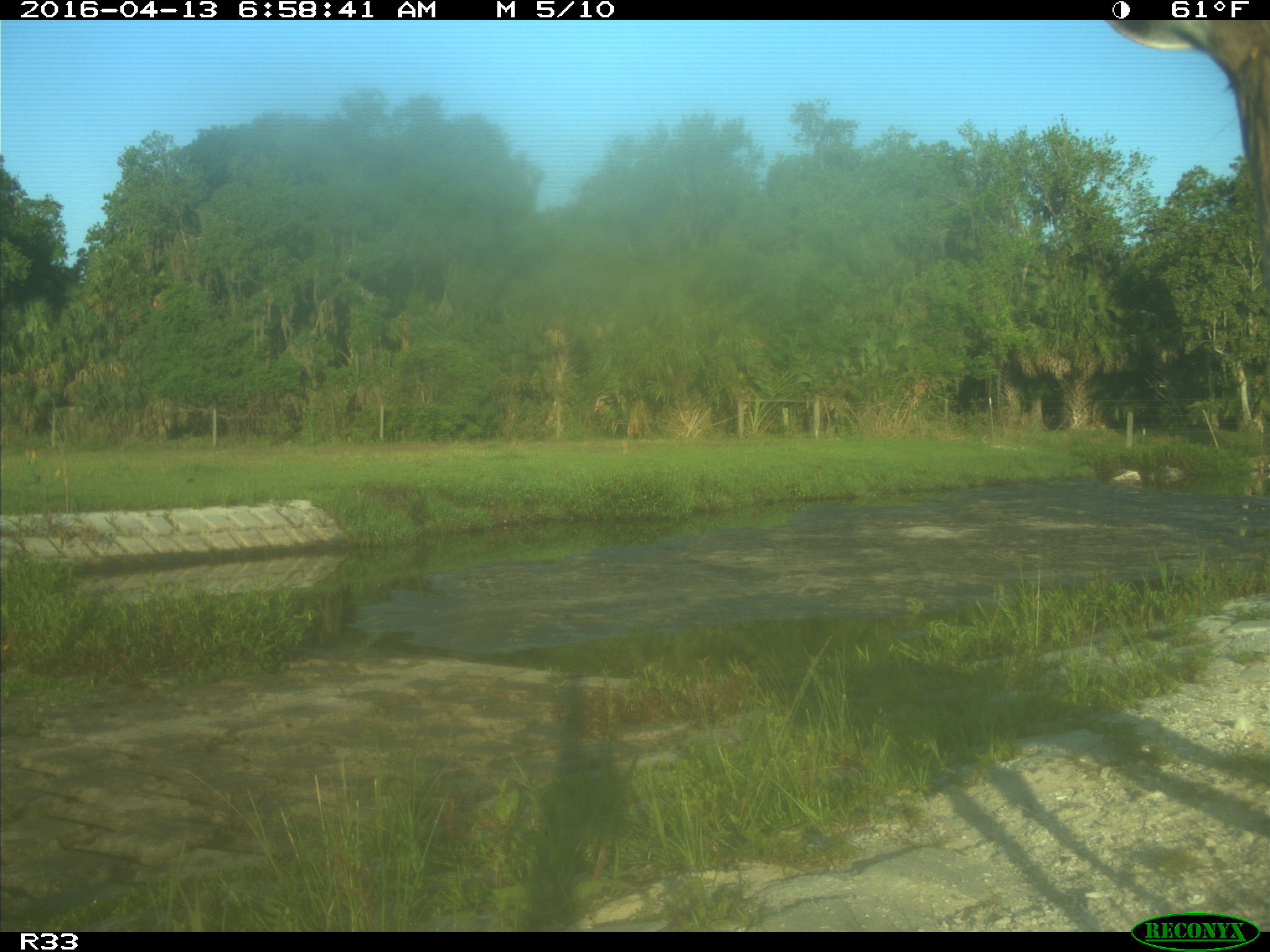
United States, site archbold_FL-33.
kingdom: Animalia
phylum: Chordata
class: Mammalia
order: Artiodactyla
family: Cervidae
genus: Odocoileus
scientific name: Odocoileus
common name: deer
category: unidentified deer